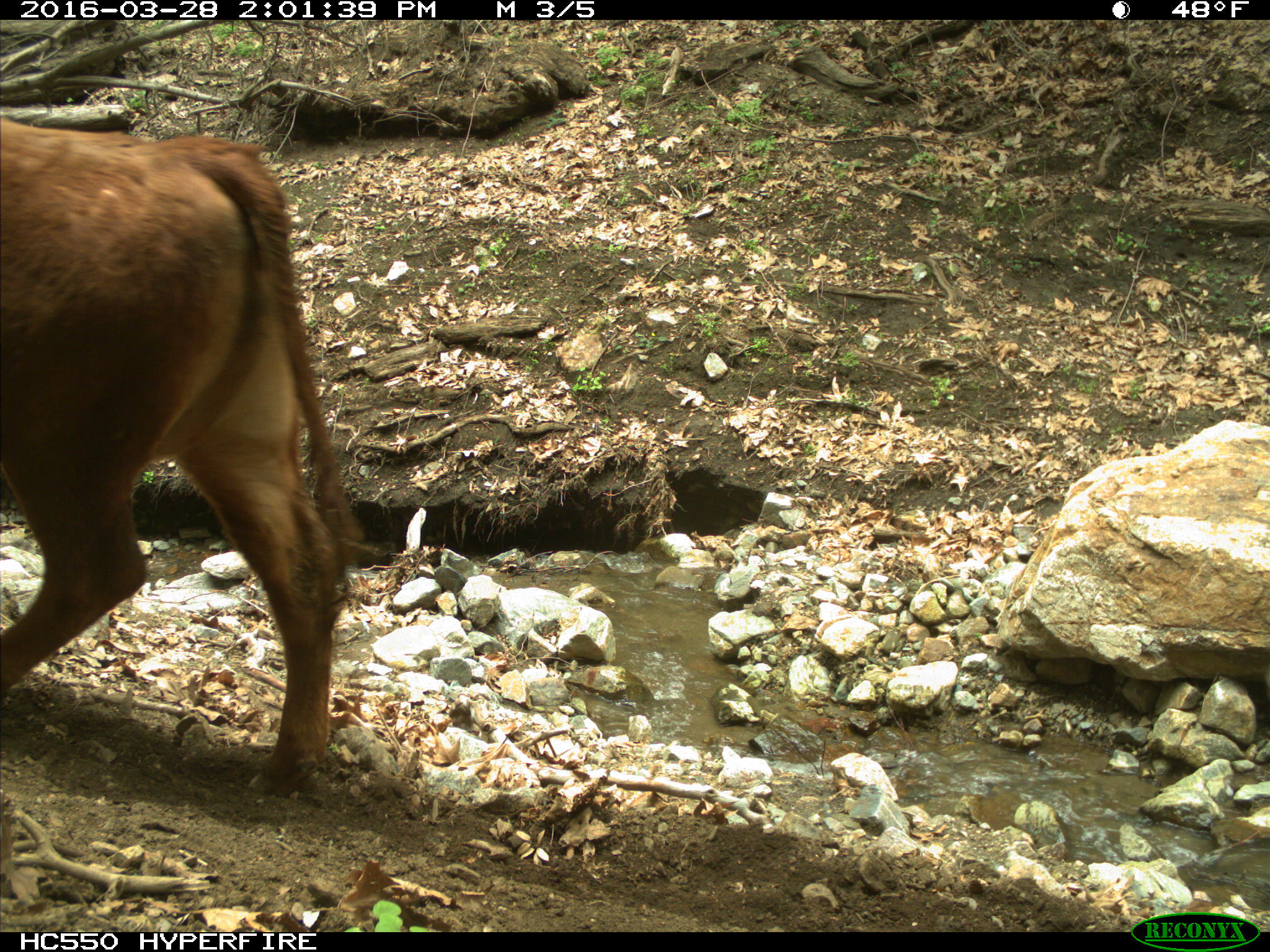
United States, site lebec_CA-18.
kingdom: Animalia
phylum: Chordata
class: Mammalia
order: Artiodactyla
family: Bovidae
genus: Bos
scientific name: Bos taurus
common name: domestic cow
Bos taurus (domestic cow).